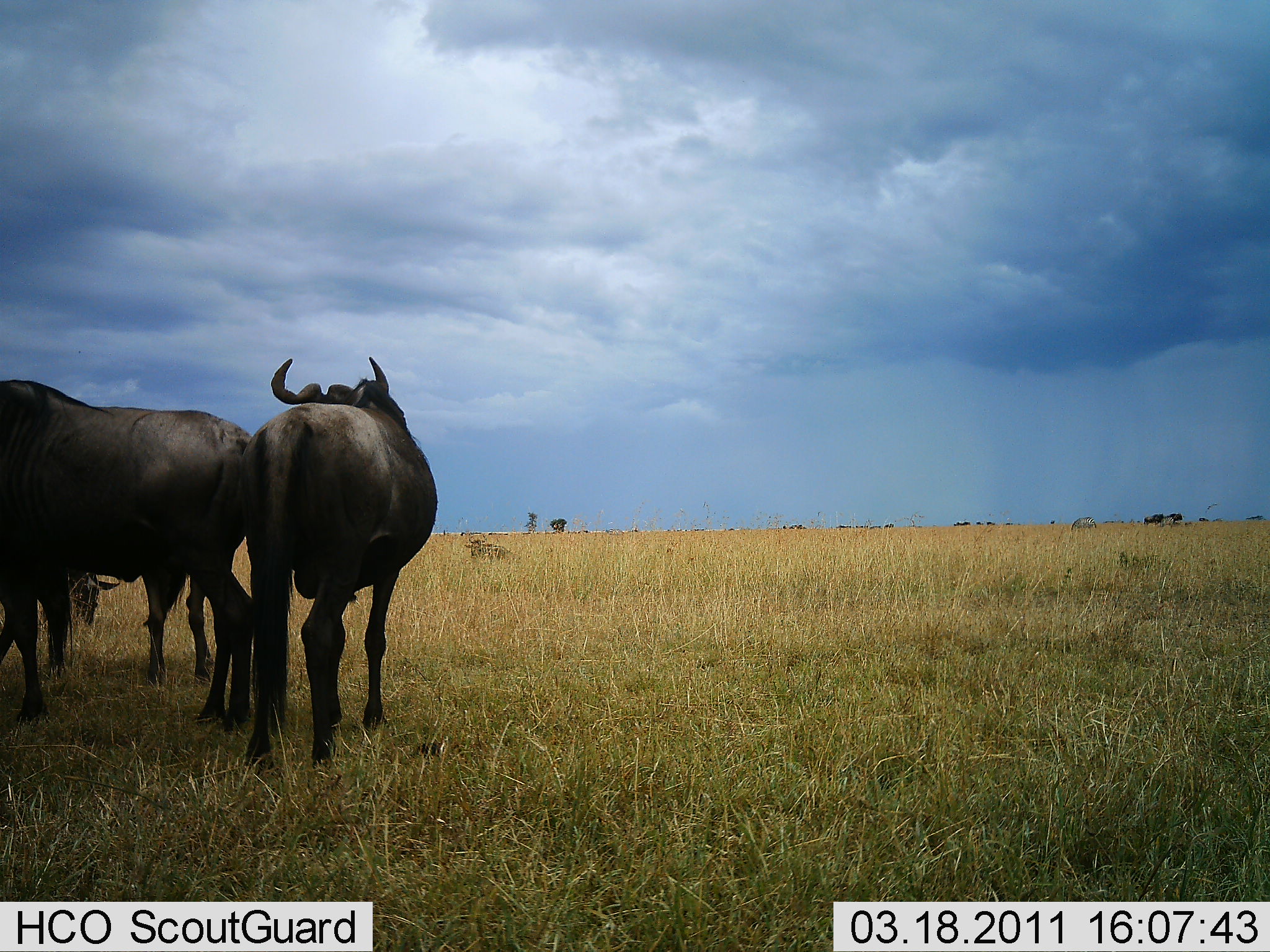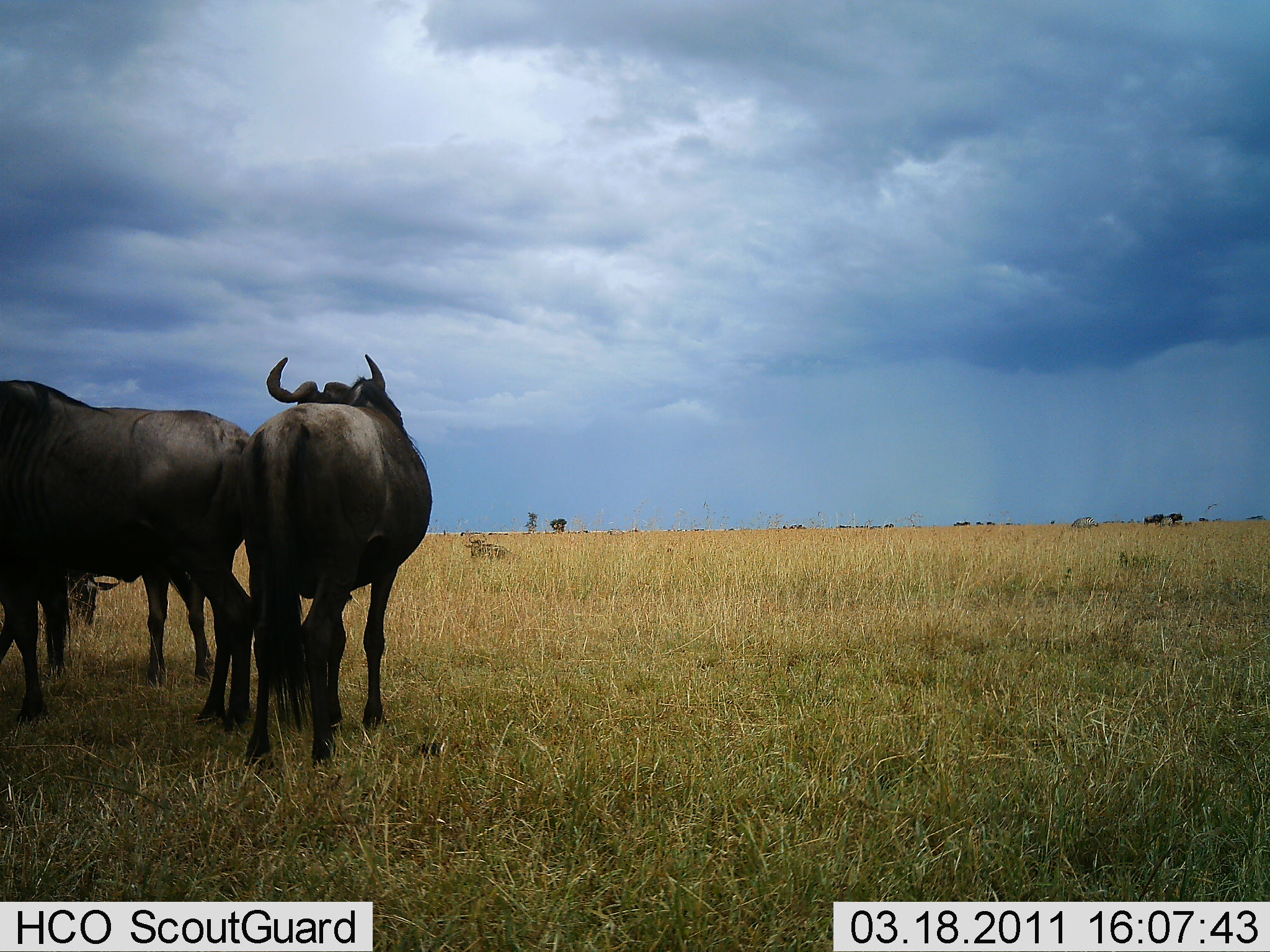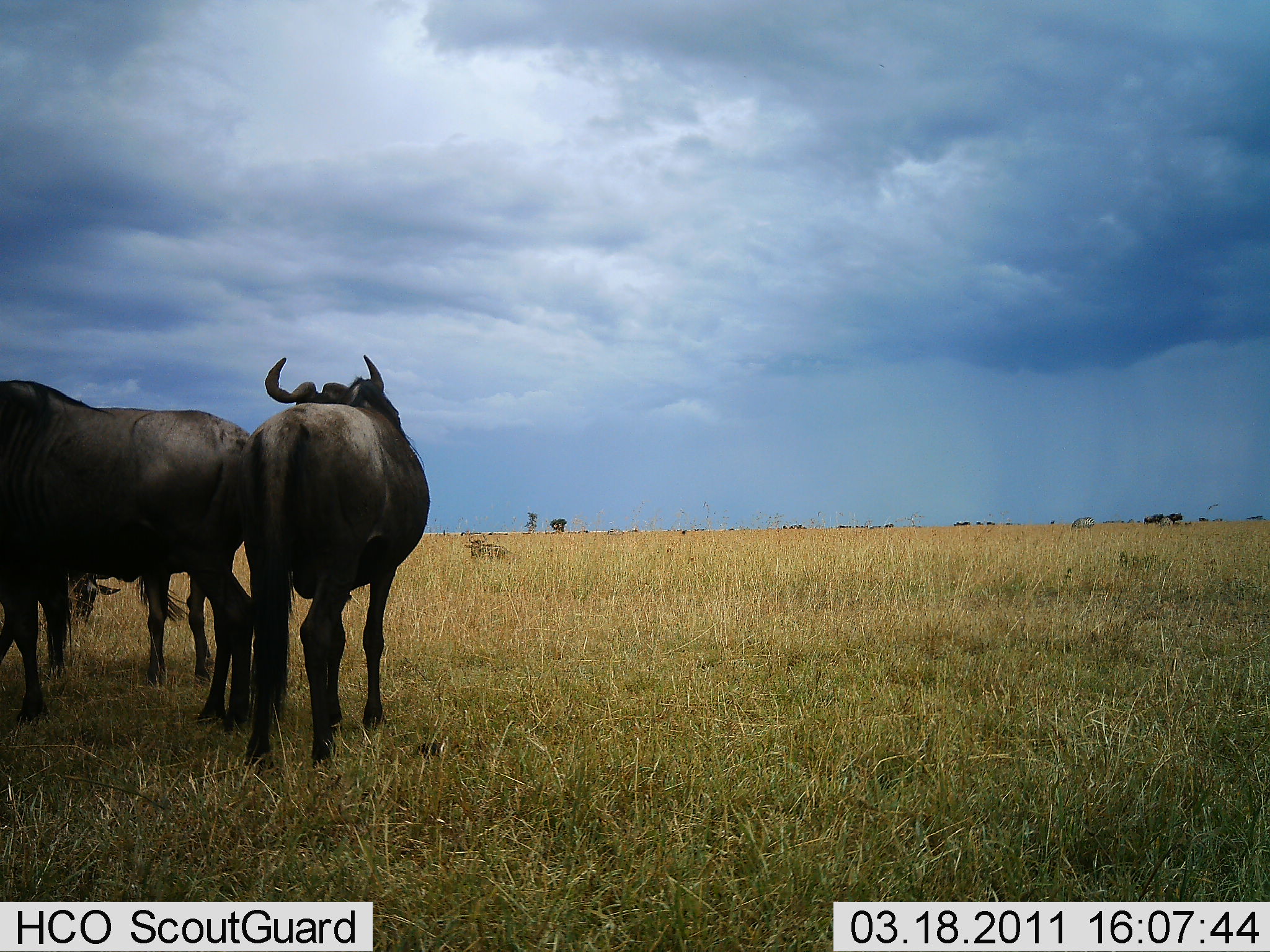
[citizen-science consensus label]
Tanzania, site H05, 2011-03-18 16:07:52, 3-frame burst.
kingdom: Animalia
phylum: Chordata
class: Mammalia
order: Artiodactyla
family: Bovidae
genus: Connochaetes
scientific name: Connochaetes taurinus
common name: blue wildebeest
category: wildebeest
Wildebeest (blue wildebeest) (Connochaetes taurinus), count 3. Behavior (volunteer vote fractions): standing 100%, resting 0%, moving 0%, interacting 18%. Young present (vote fraction): 0%. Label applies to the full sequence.